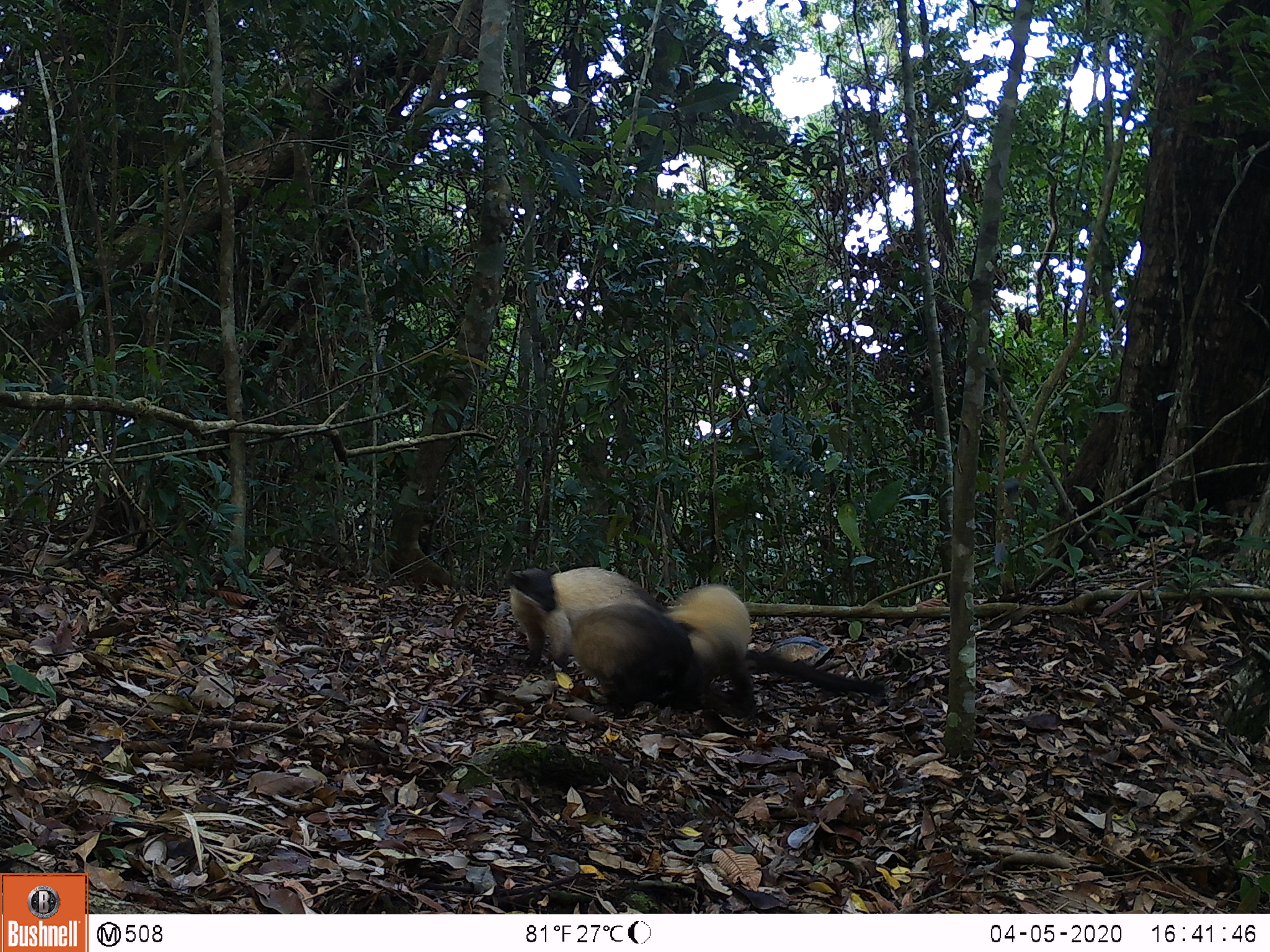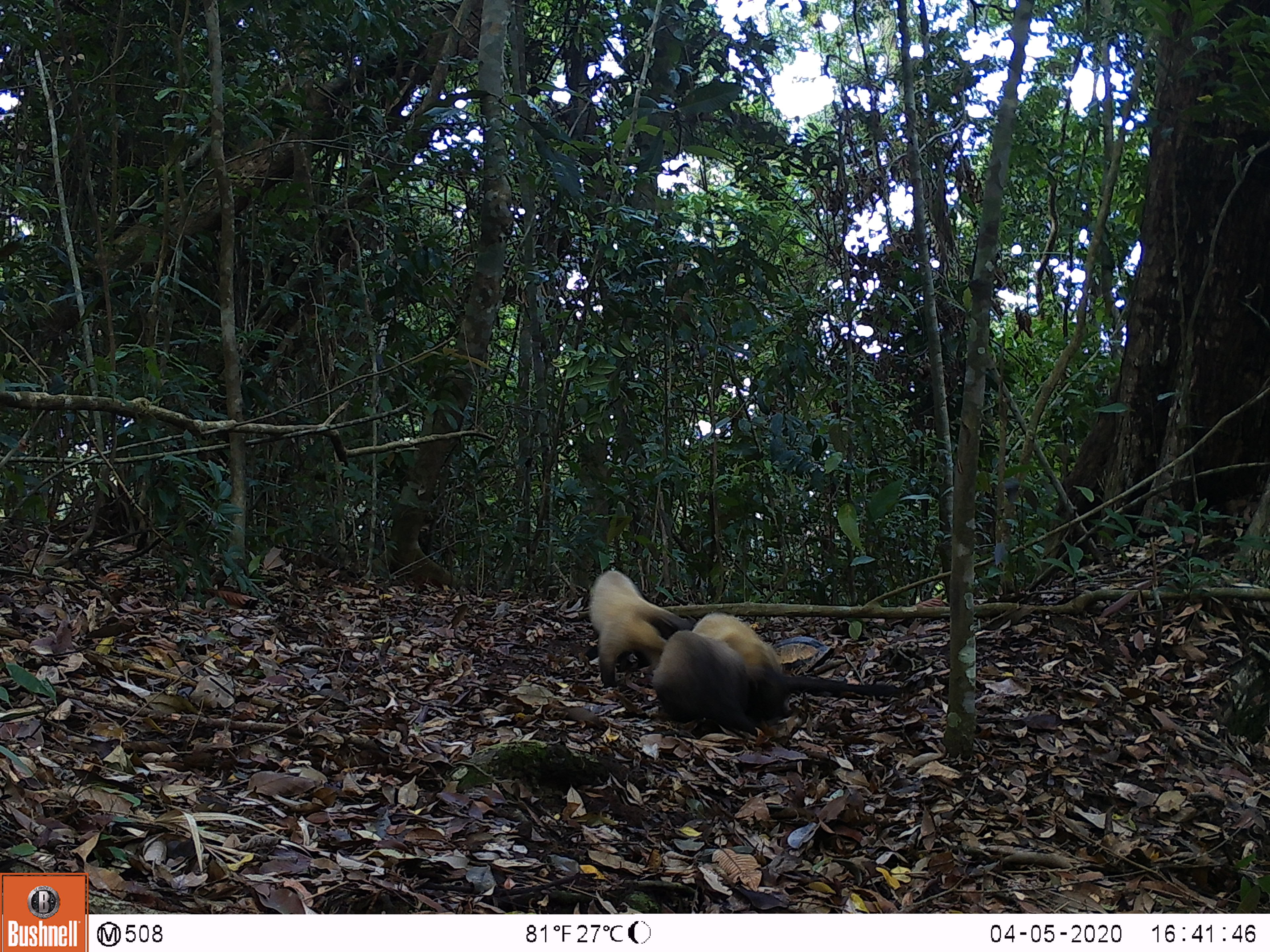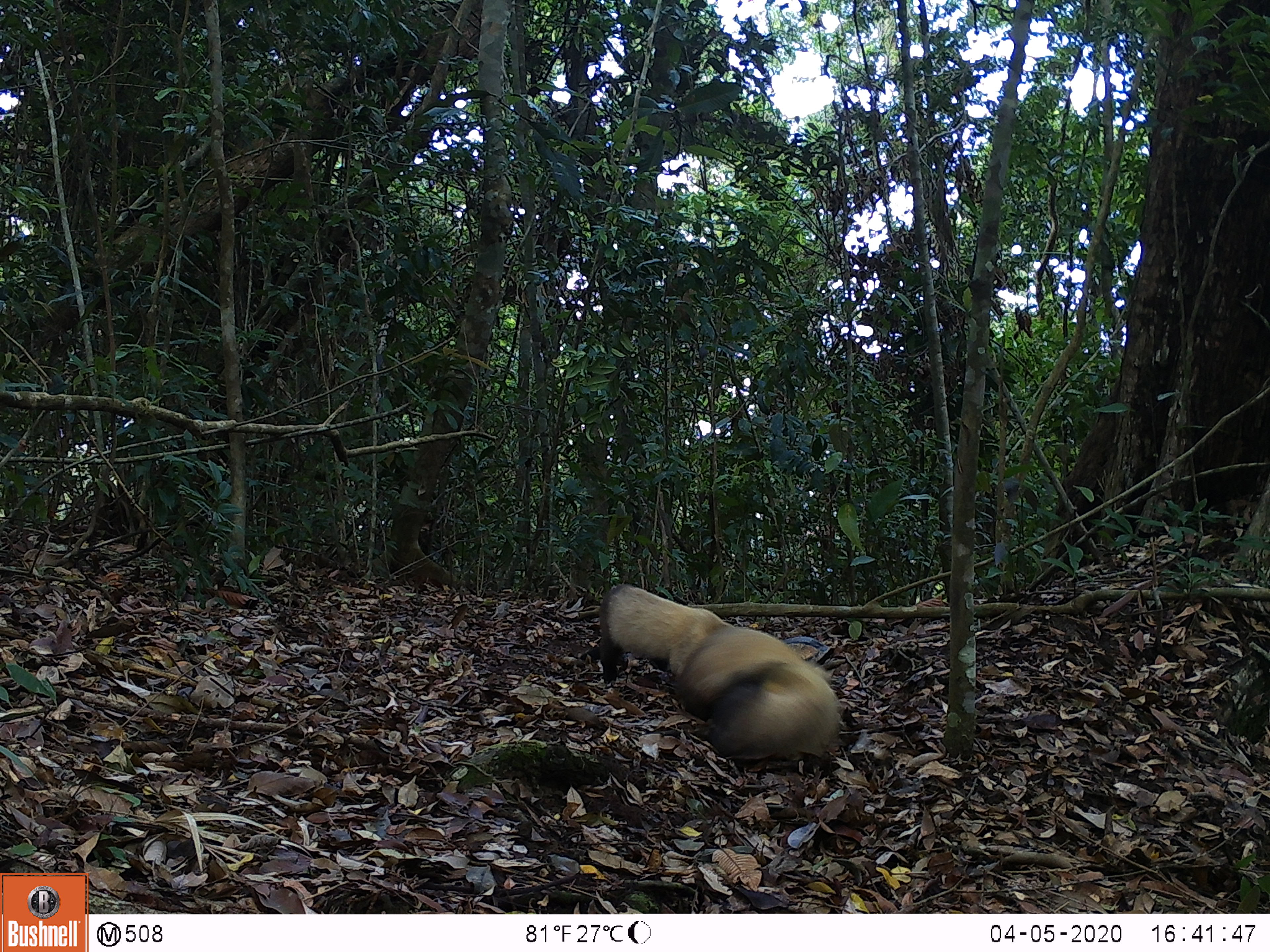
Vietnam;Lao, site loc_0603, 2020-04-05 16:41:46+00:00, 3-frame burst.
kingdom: Animalia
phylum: Chordata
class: Mammalia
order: Carnivora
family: Mustelidae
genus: Martes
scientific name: Martes flavigula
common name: yellow-throated marten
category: yellow throated marten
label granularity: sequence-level